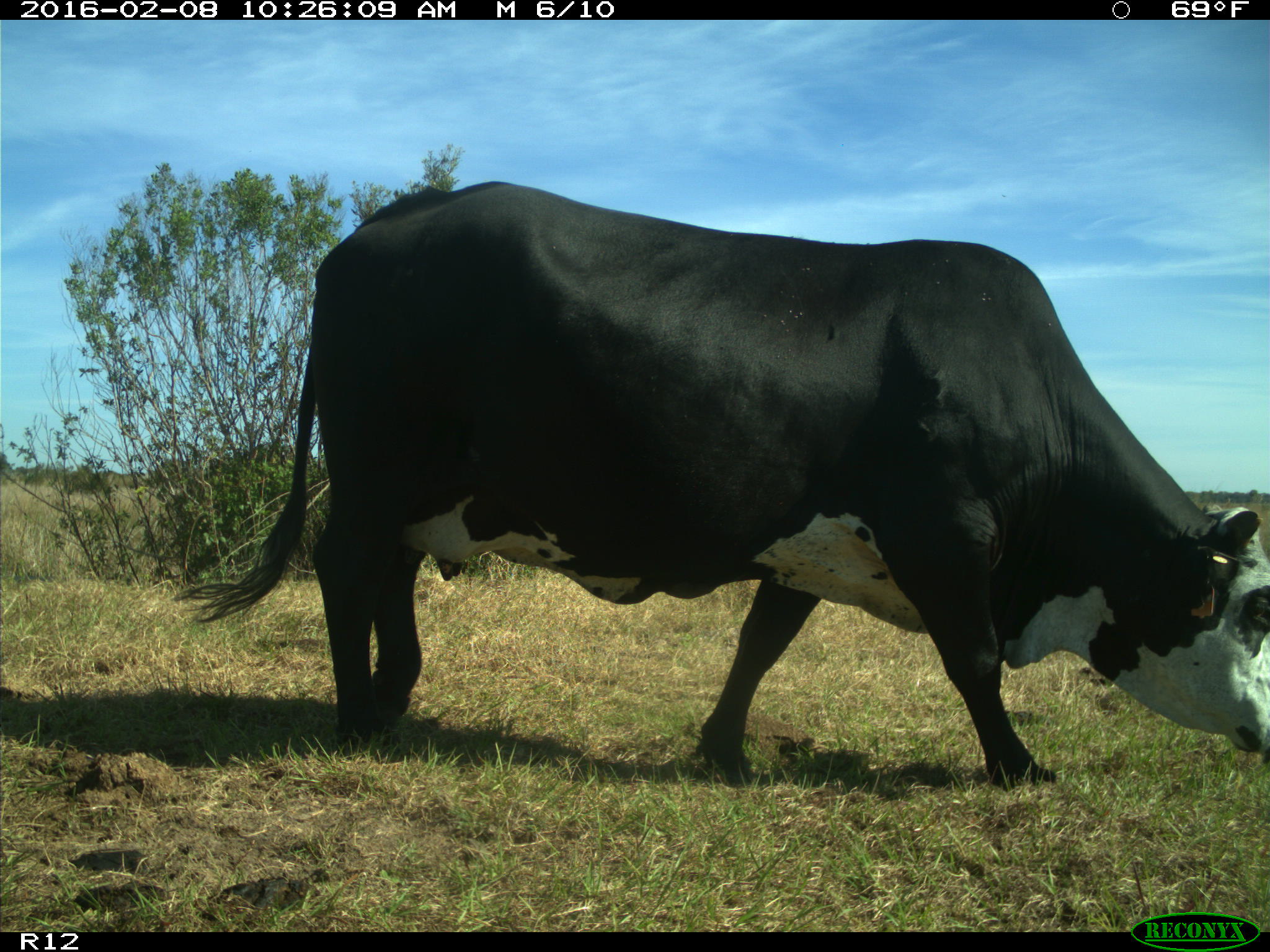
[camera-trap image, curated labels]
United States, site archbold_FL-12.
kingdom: Animalia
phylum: Chordata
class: Mammalia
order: Artiodactyla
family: Bovidae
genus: Bos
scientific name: Bos taurus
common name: domestic cow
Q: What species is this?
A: Bos taurus (domestic cow).